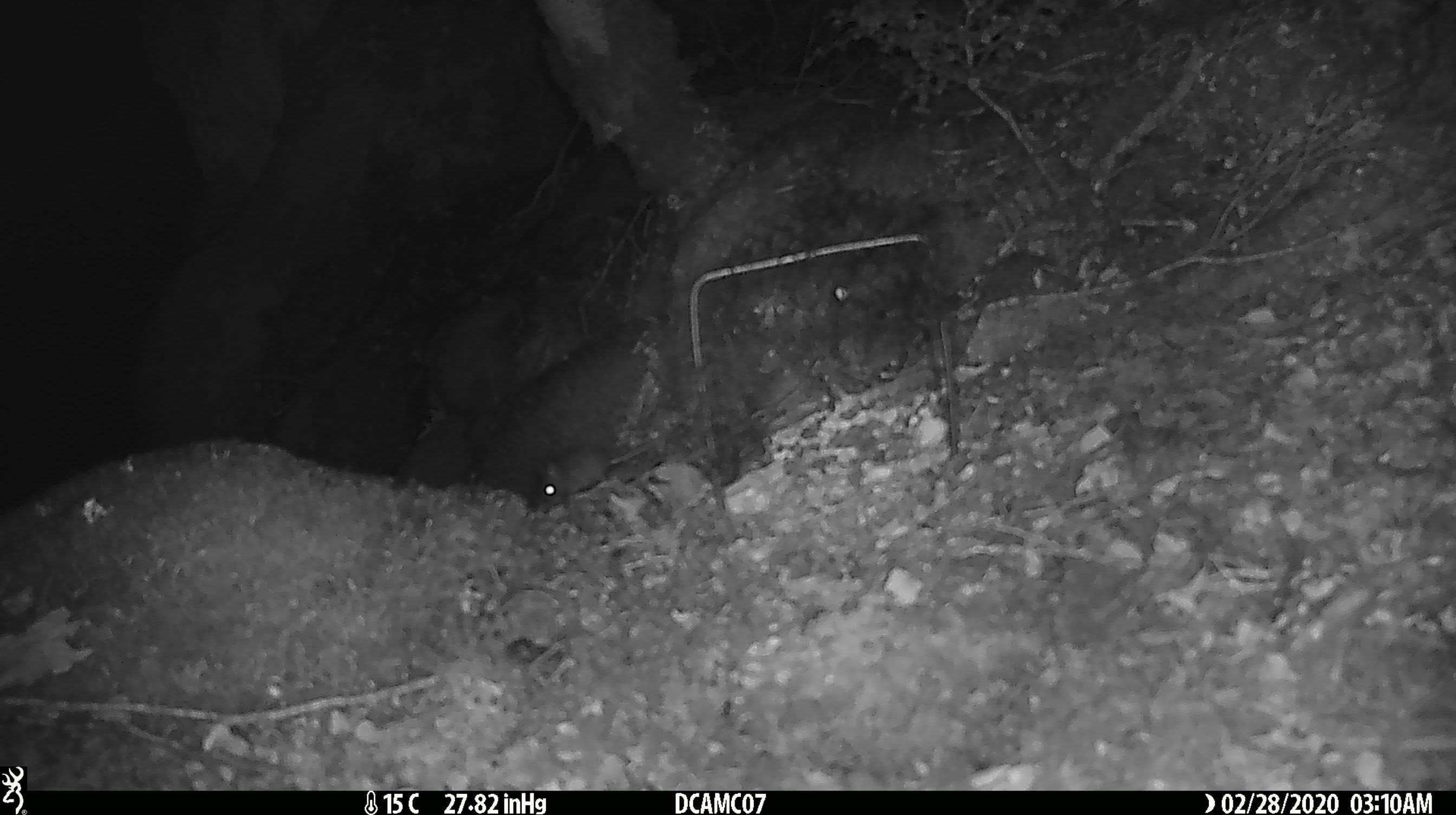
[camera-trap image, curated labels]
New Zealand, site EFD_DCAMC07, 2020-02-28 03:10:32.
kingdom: Animalia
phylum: Chordata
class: Mammalia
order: Rodentia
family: Muridae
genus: Mus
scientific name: Mus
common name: mouse